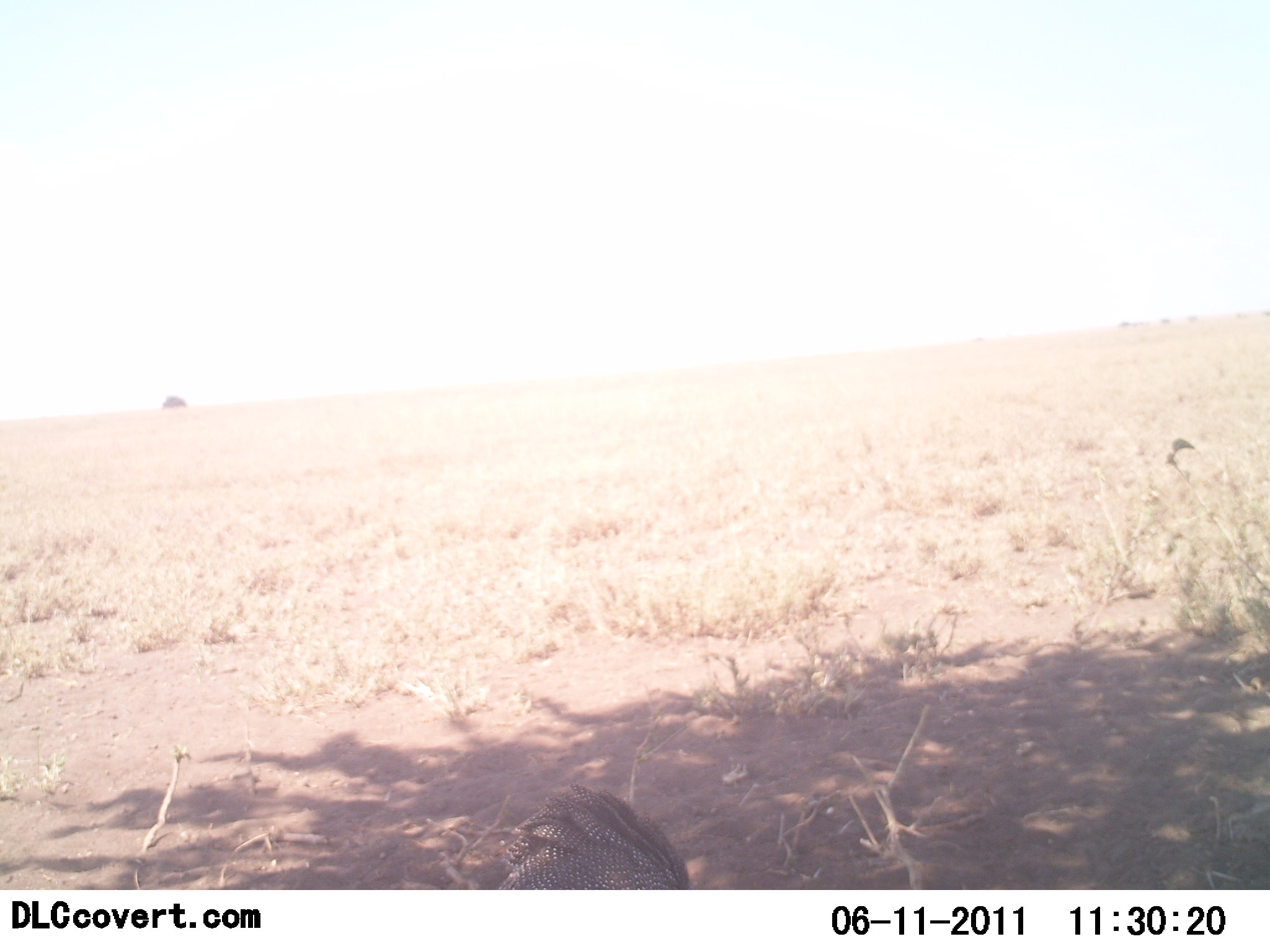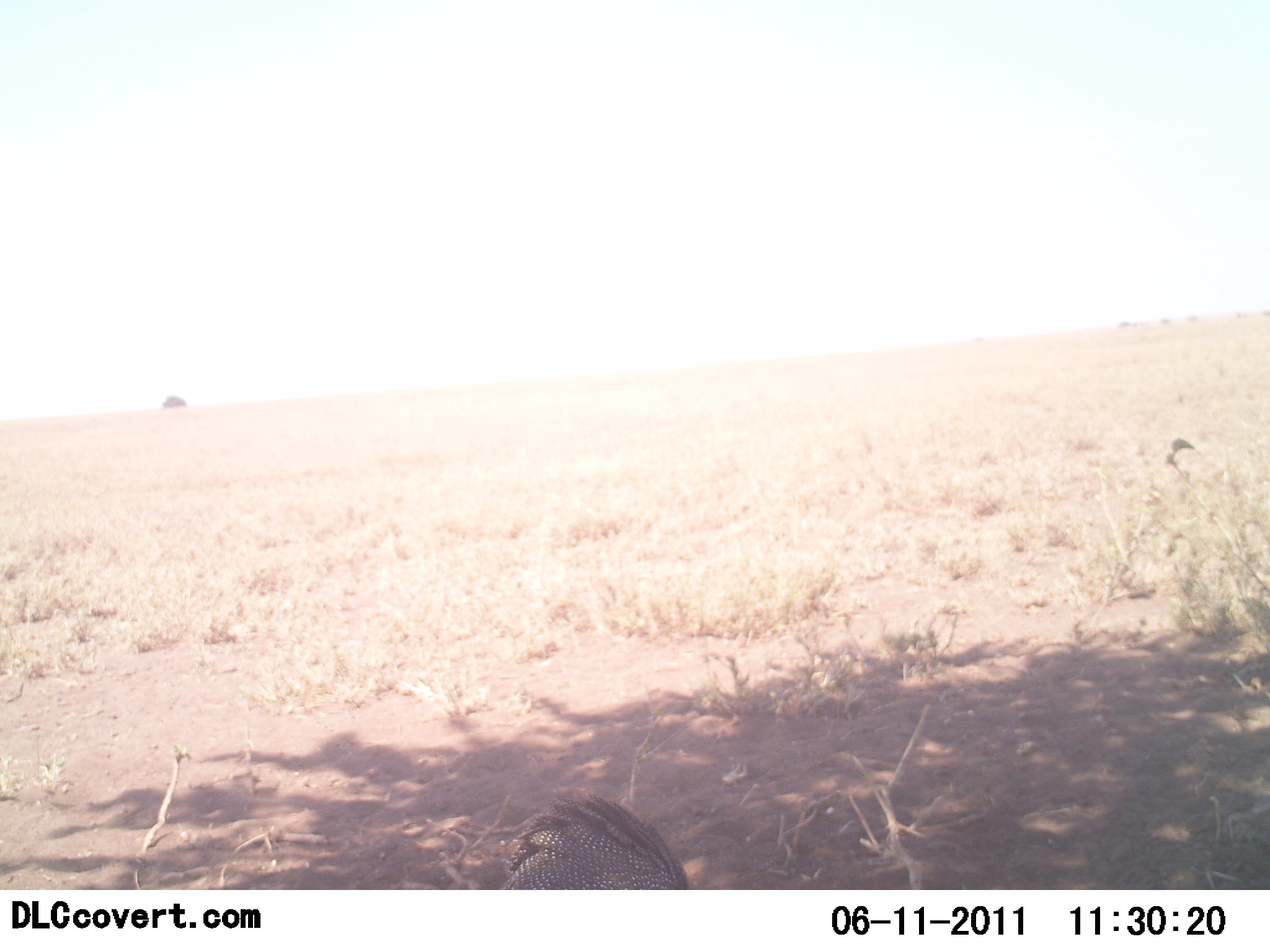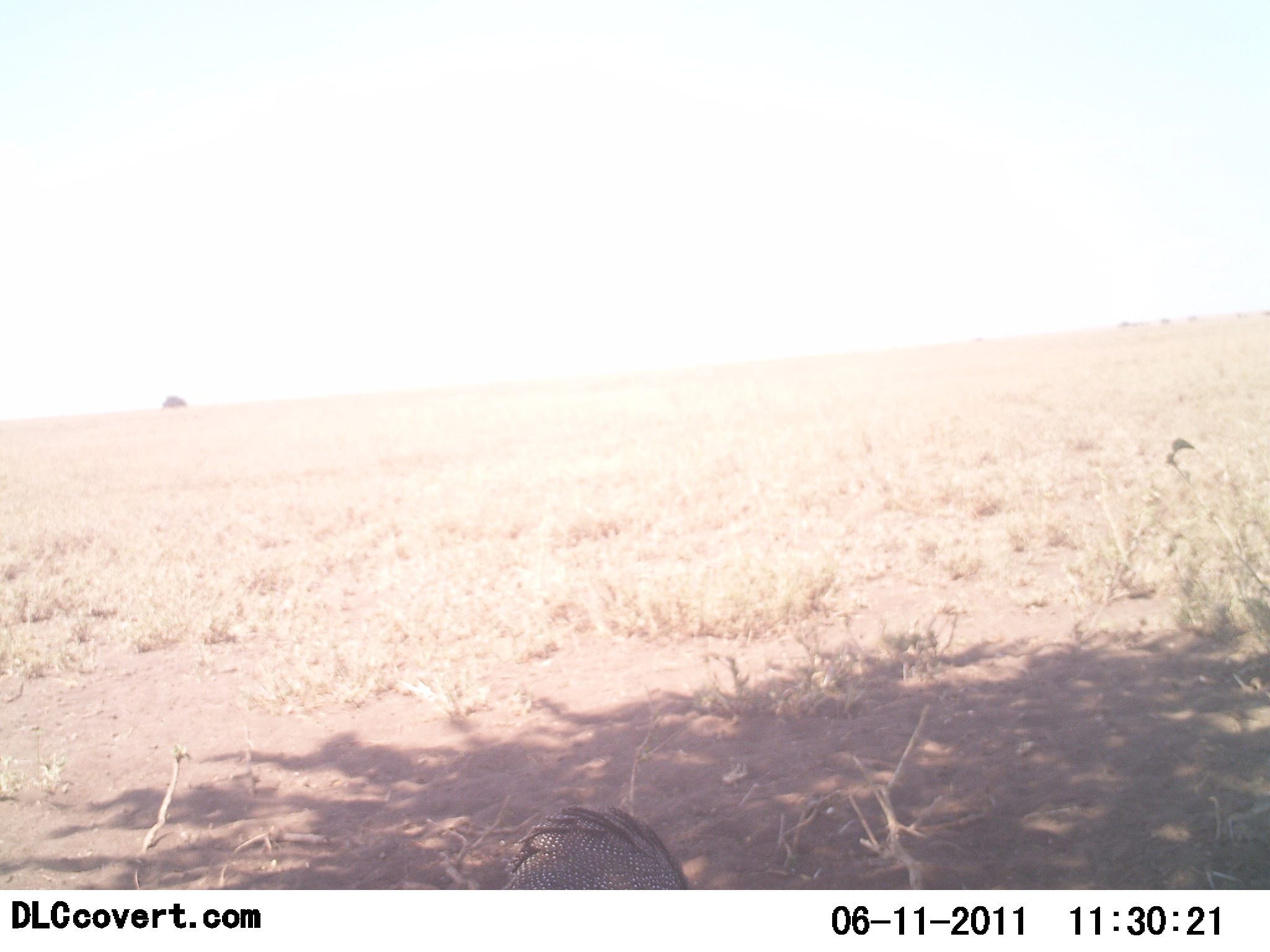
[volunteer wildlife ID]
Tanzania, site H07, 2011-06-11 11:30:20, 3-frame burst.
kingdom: Animalia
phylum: Chordata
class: Aves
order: Galliformes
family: Numididae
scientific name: Numididae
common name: guinea fowl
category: guineafowl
Guineafowl (guinea fowl) (Numididae), count 1. Behavior (volunteer vote fractions): standing 40%, resting 20%, moving 10%, interacting 0%. Young present (vote fraction): 0%. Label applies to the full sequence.